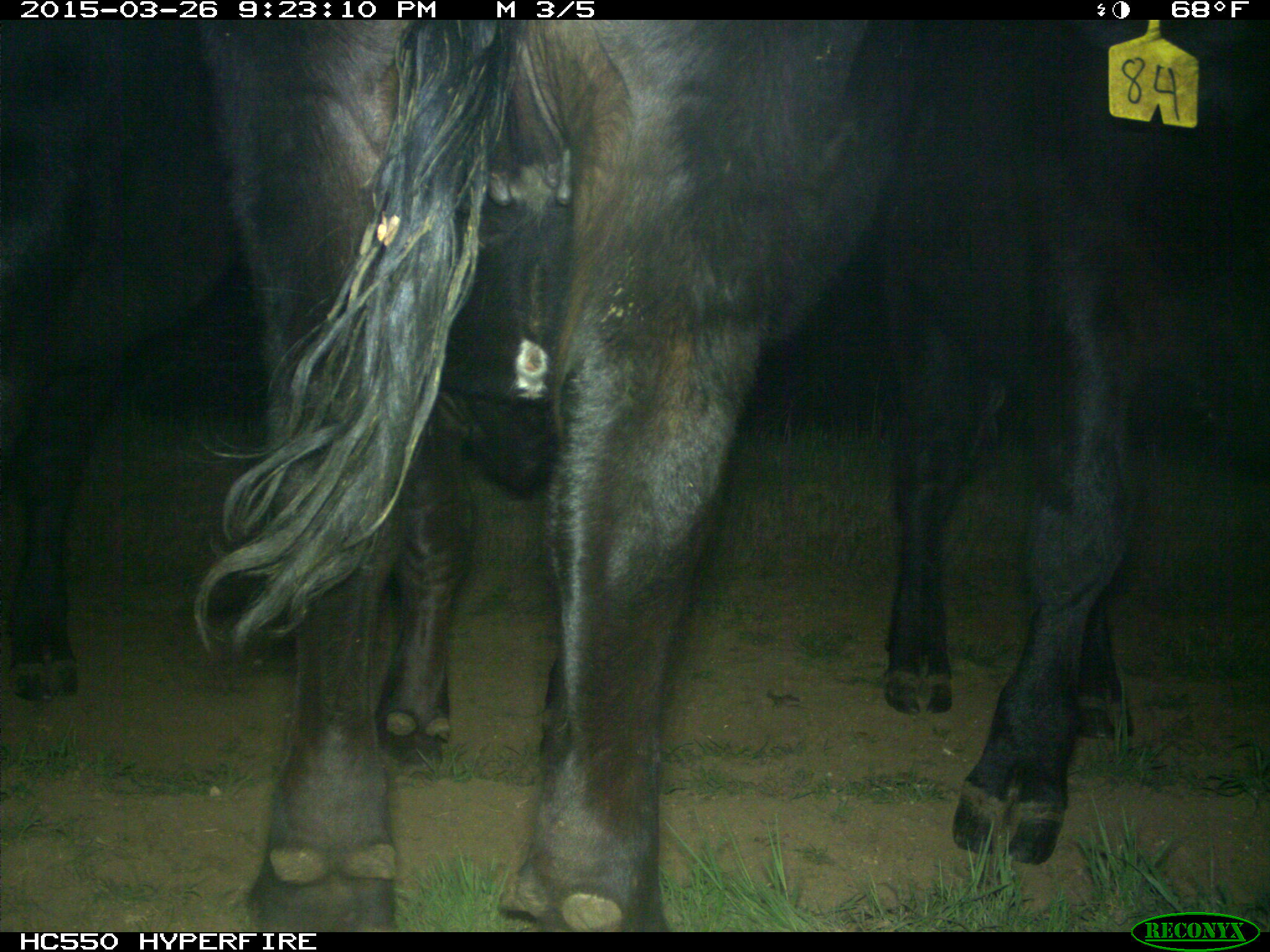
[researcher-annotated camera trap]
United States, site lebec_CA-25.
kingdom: Animalia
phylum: Chordata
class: Mammalia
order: Artiodactyla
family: Bovidae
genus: Bos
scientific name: Bos taurus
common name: domestic cow